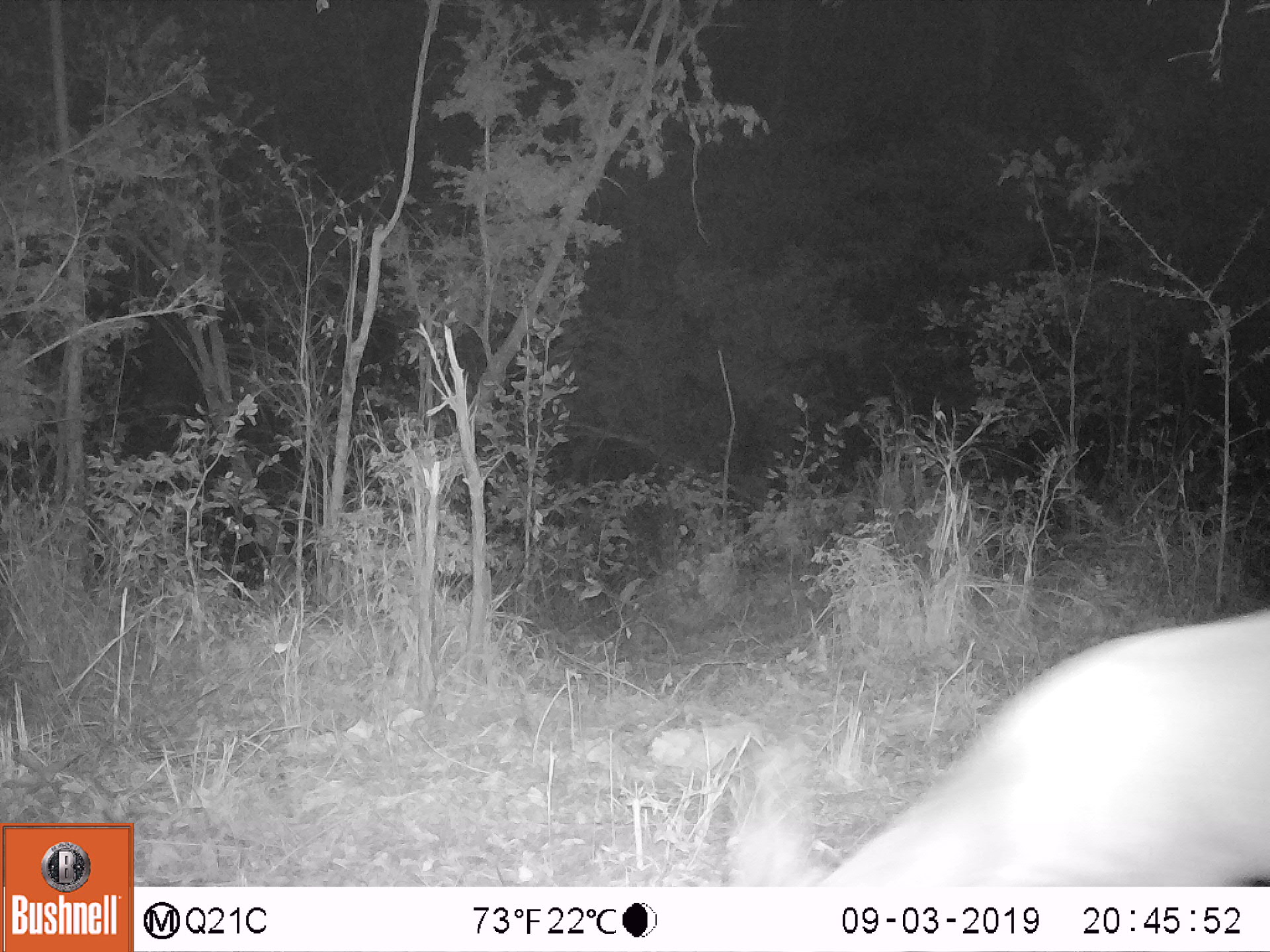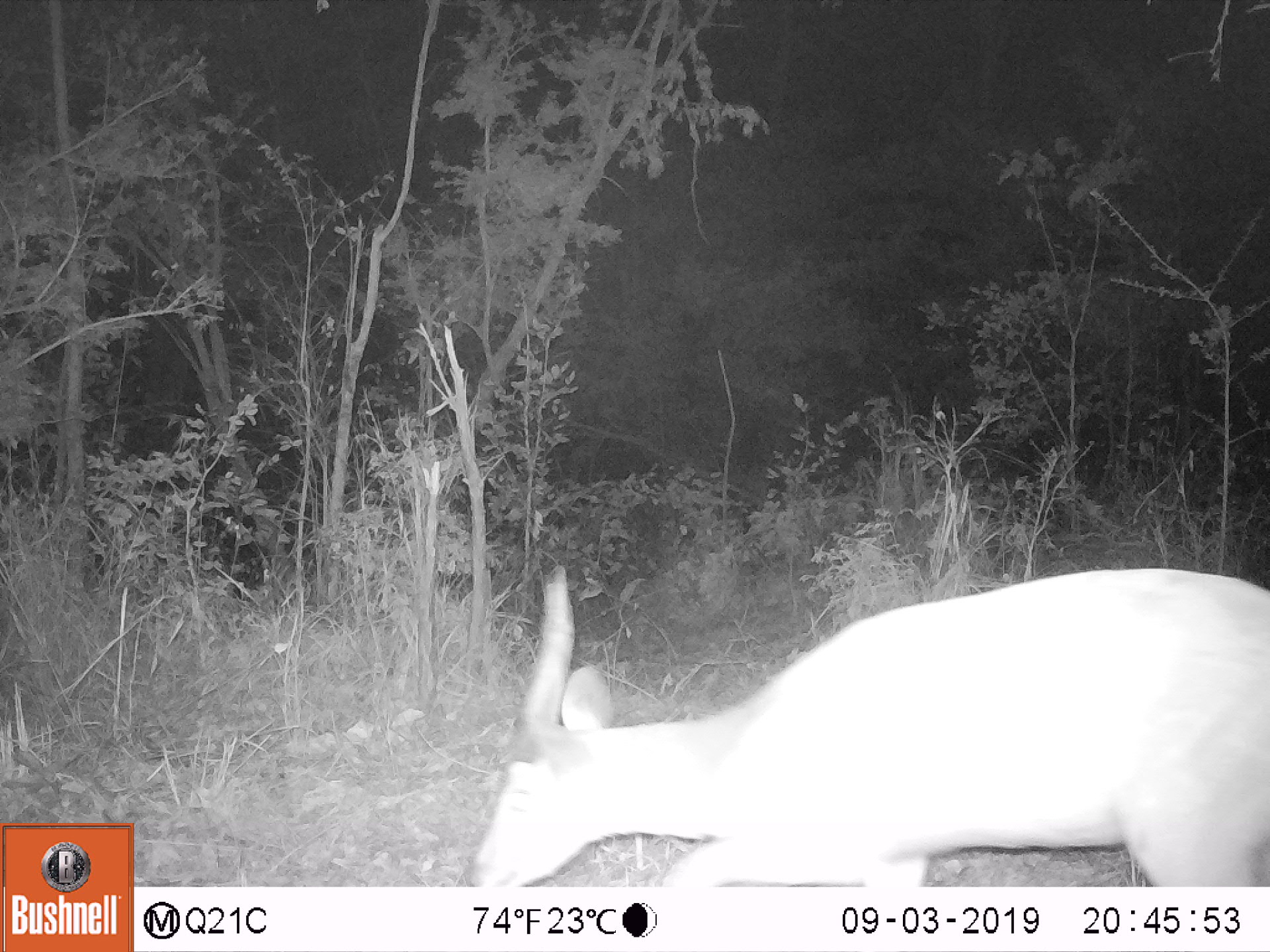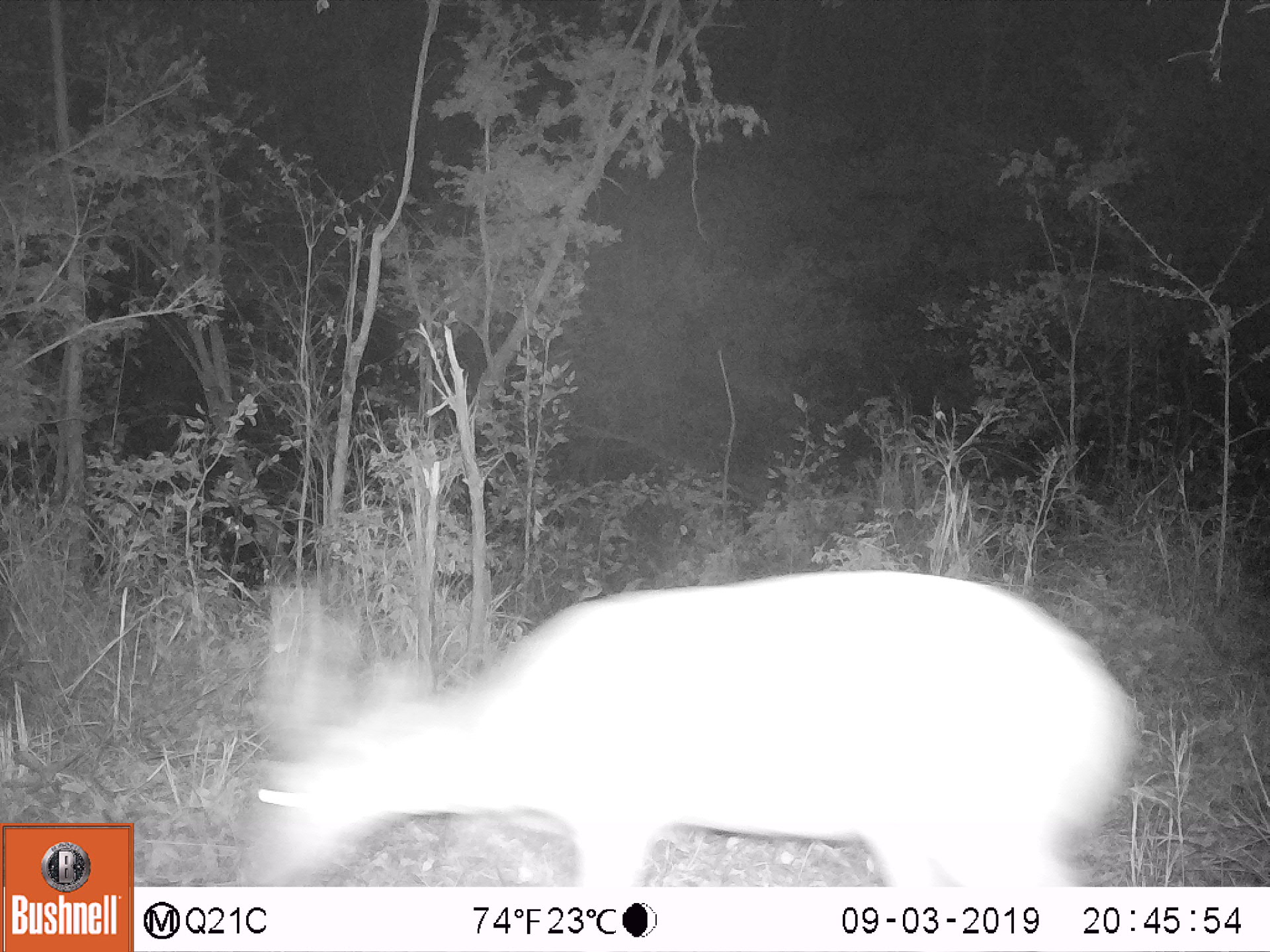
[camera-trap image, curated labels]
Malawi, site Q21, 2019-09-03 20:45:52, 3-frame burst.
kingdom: Animalia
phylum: Chordata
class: Mammalia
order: Artiodactyla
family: Bovidae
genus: Tragelaphus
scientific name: Tragelaphus sylvaticus sylvaticus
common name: cape bushbuck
Cape bushbuck (Tragelaphus sylvaticus sylvaticus), count 1.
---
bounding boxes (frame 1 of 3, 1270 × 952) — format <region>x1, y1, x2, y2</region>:
cape bushbuck: <region>712, 604, 1264, 885</region>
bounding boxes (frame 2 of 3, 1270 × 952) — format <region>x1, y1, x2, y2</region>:
cape bushbuck: <region>475, 561, 1264, 881</region>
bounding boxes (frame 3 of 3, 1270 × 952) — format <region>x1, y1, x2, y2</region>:
cape bushbuck: <region>234, 573, 1145, 878</region>